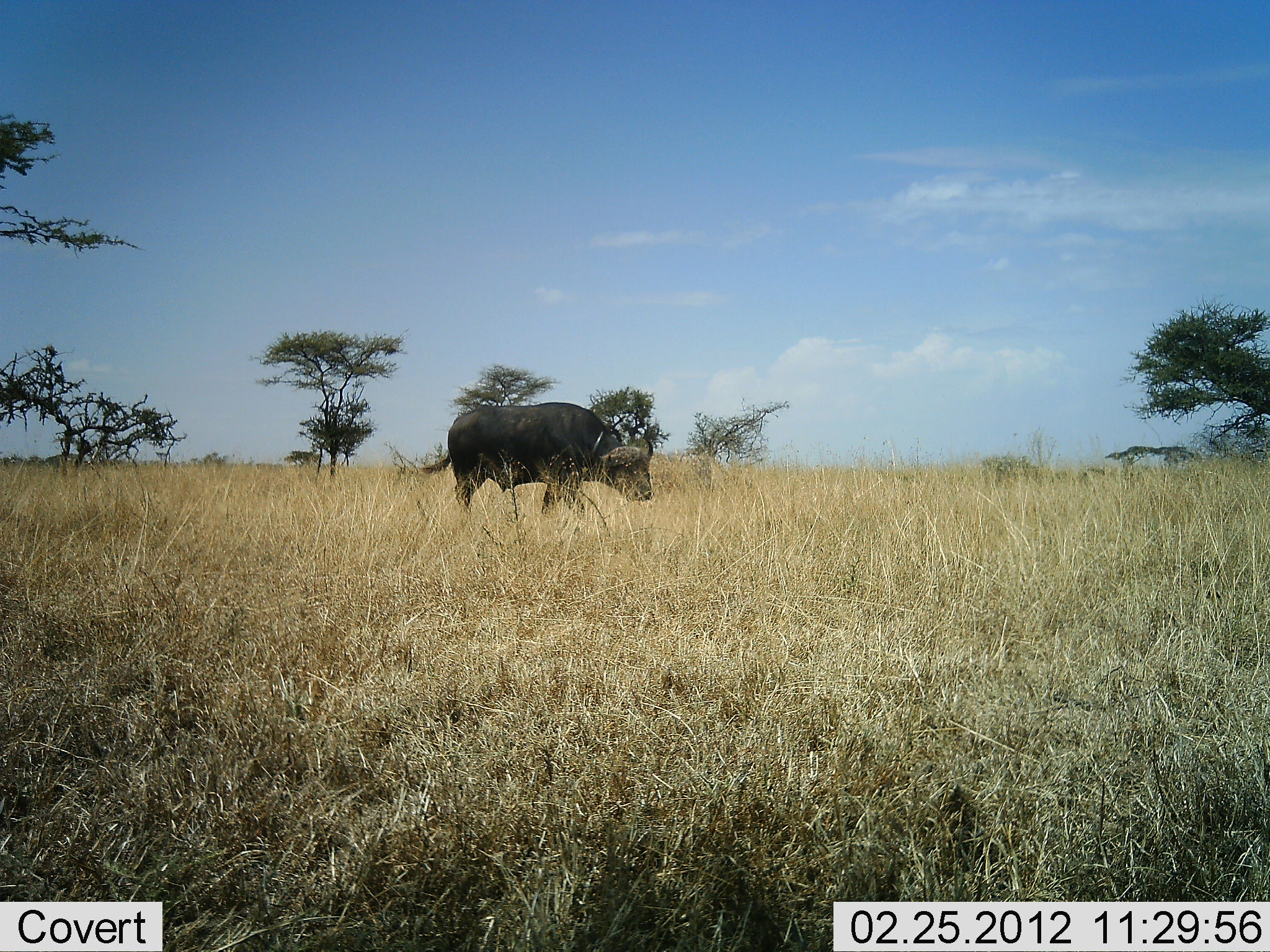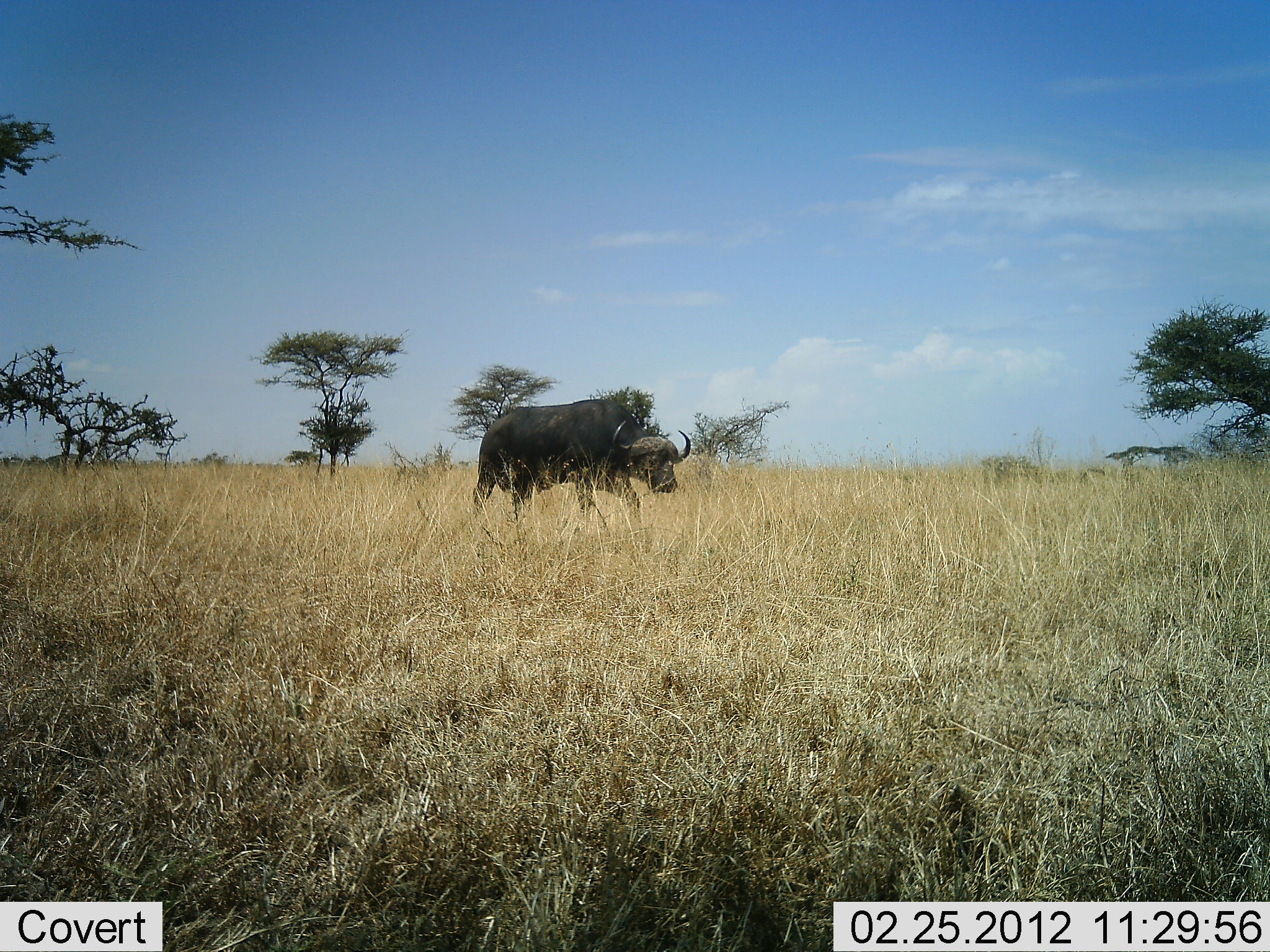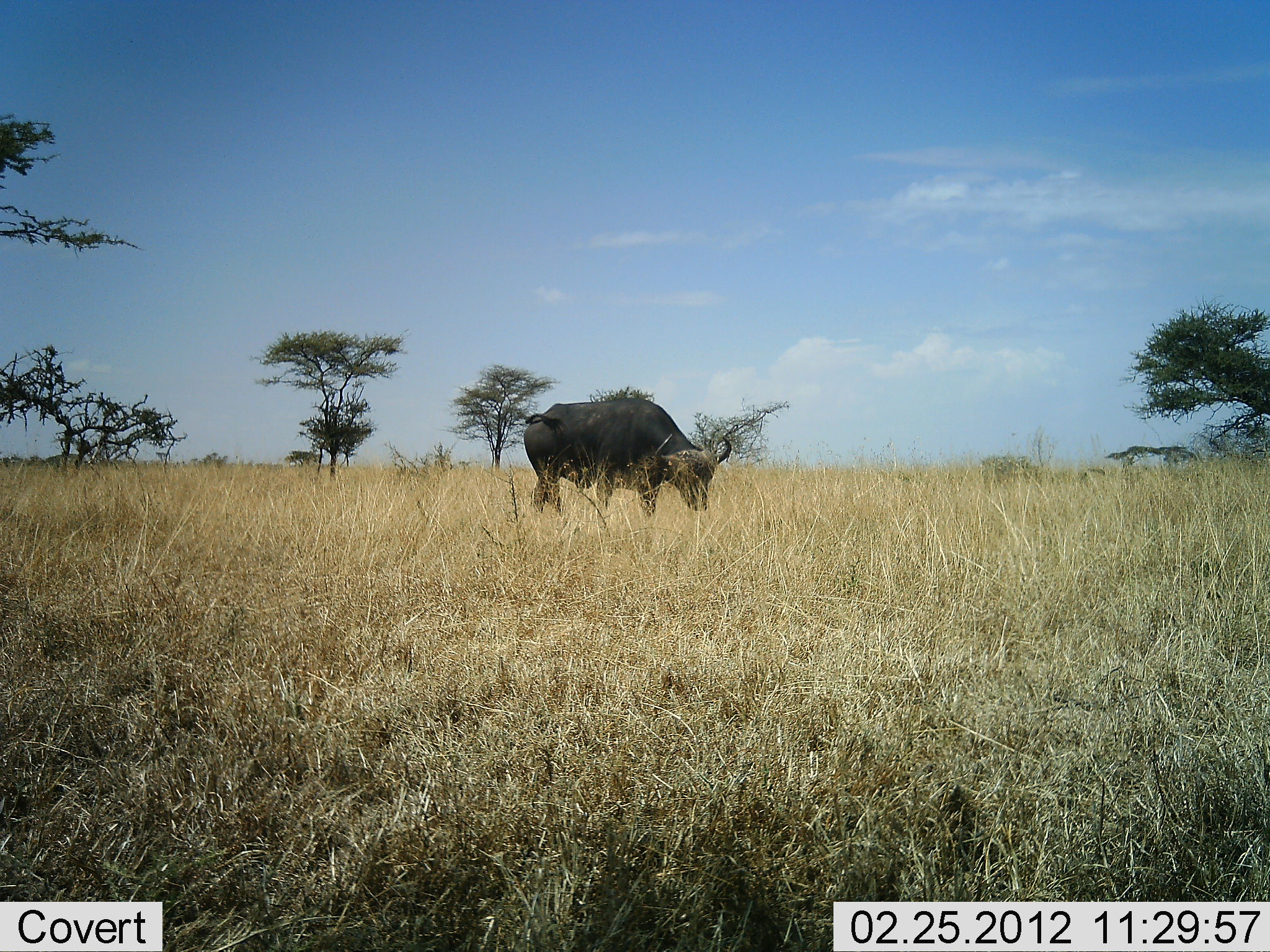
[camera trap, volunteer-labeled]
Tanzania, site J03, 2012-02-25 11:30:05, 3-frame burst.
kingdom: Animalia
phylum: Chordata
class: Mammalia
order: Artiodactyla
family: Bovidae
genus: Syncerus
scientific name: Syncerus caffer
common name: cape buffalo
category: buffalo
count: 1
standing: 4%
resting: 0%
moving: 96%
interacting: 0%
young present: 0%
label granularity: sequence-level